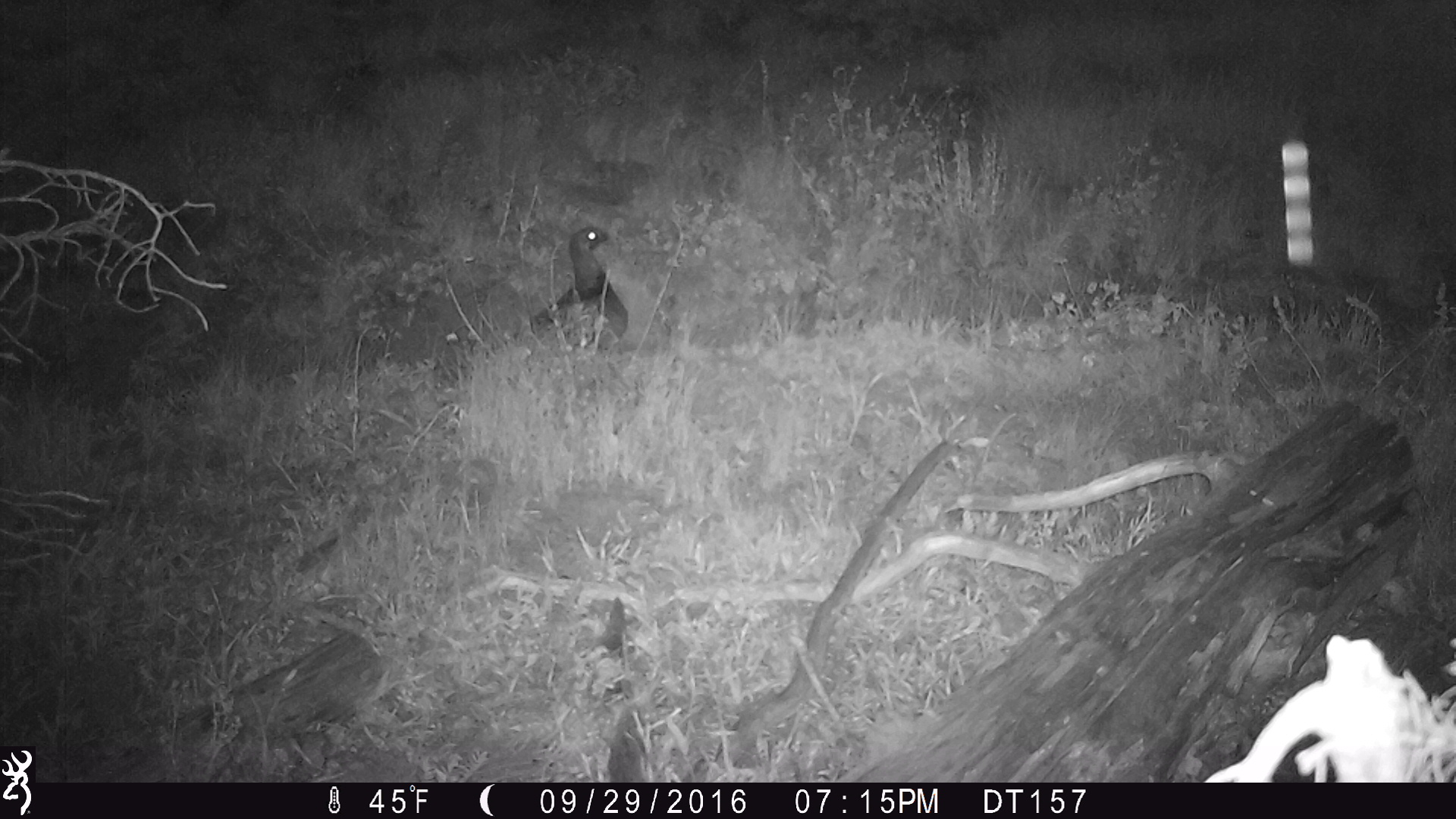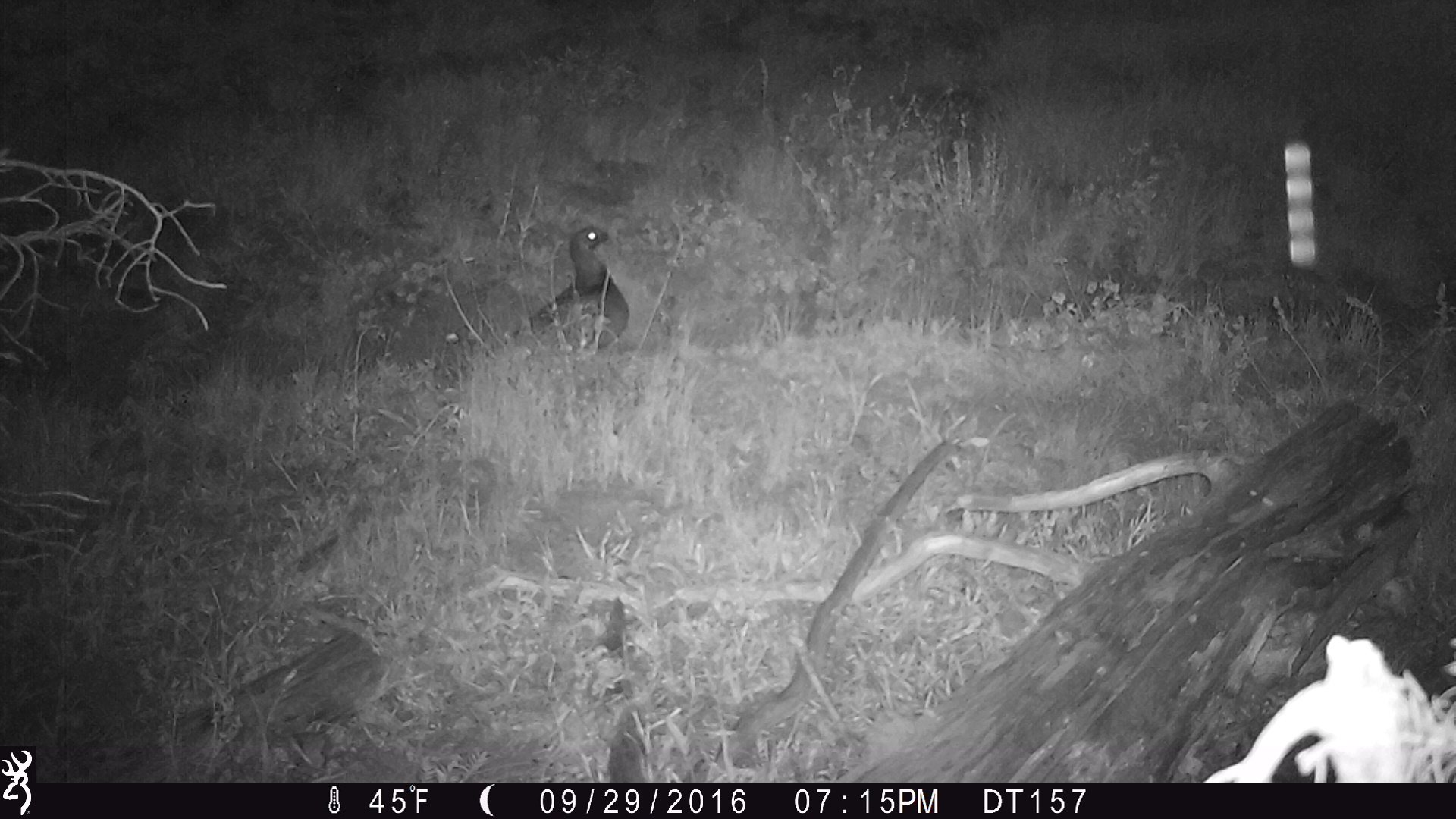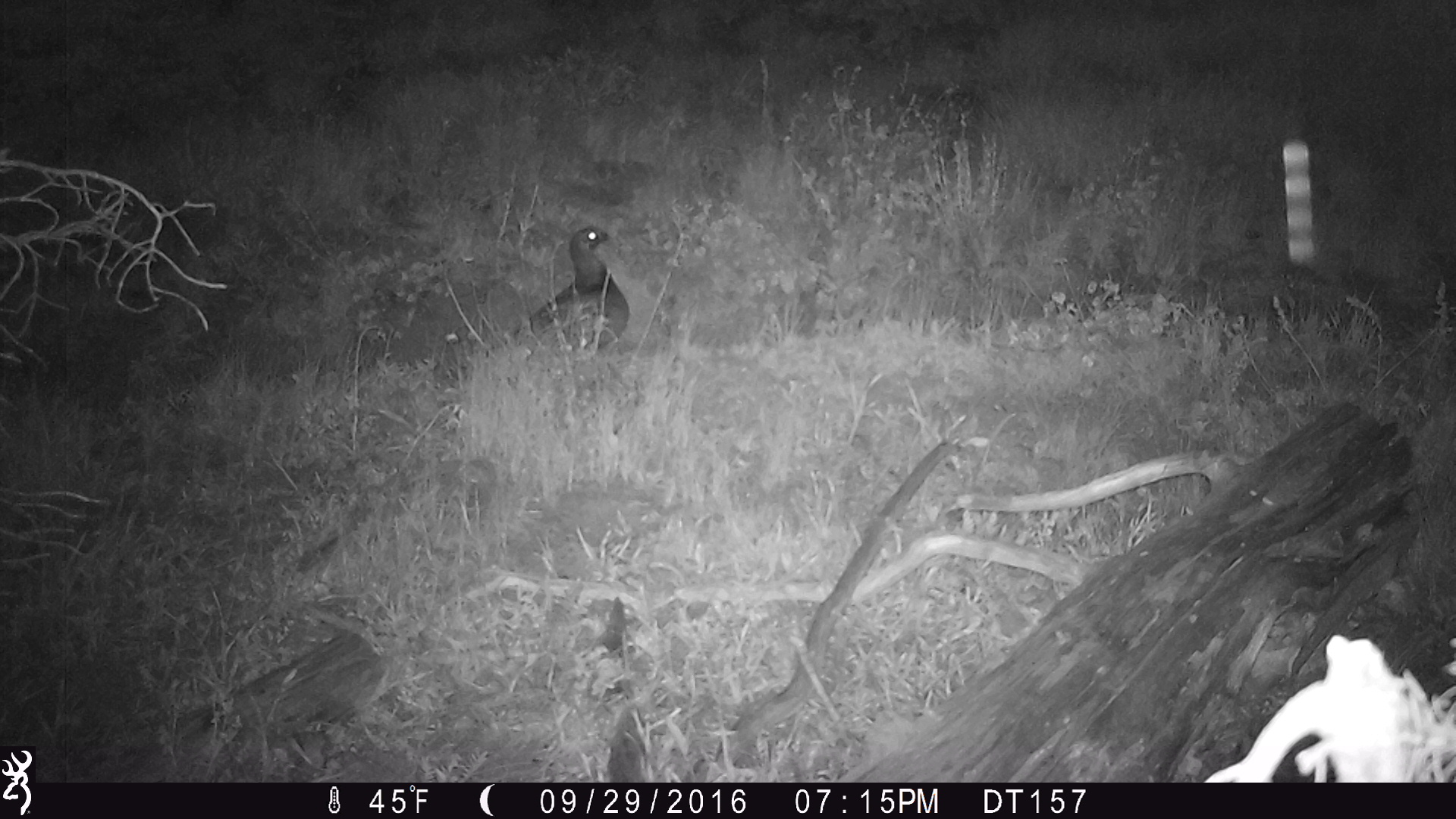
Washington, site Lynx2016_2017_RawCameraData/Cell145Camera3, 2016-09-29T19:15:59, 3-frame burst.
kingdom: Animalia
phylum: Chordata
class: Aves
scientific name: Aves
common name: birds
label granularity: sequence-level